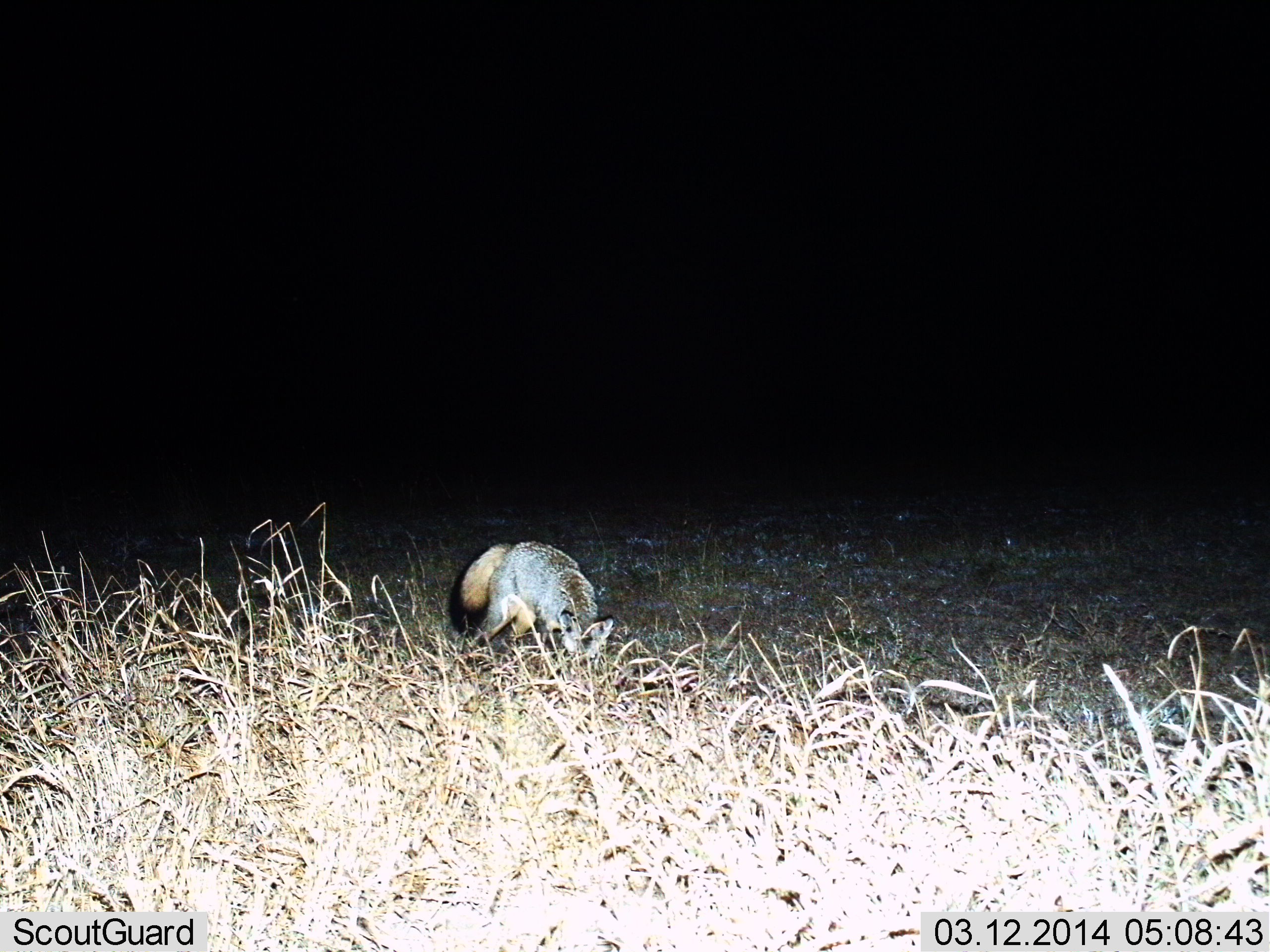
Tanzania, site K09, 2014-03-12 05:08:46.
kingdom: Animalia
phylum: Chordata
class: Mammalia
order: Carnivora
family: Canidae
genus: Otocyon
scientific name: Otocyon megalotis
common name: bat-eared fox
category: batearedfox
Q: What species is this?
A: Batearedfox (bat-eared fox) (Otocyon megalotis).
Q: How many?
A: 1.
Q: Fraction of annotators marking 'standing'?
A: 36%.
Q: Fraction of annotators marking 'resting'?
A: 0%.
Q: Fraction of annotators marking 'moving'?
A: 18%.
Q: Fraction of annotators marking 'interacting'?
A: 9%.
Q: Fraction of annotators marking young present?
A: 0%.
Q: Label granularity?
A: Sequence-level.